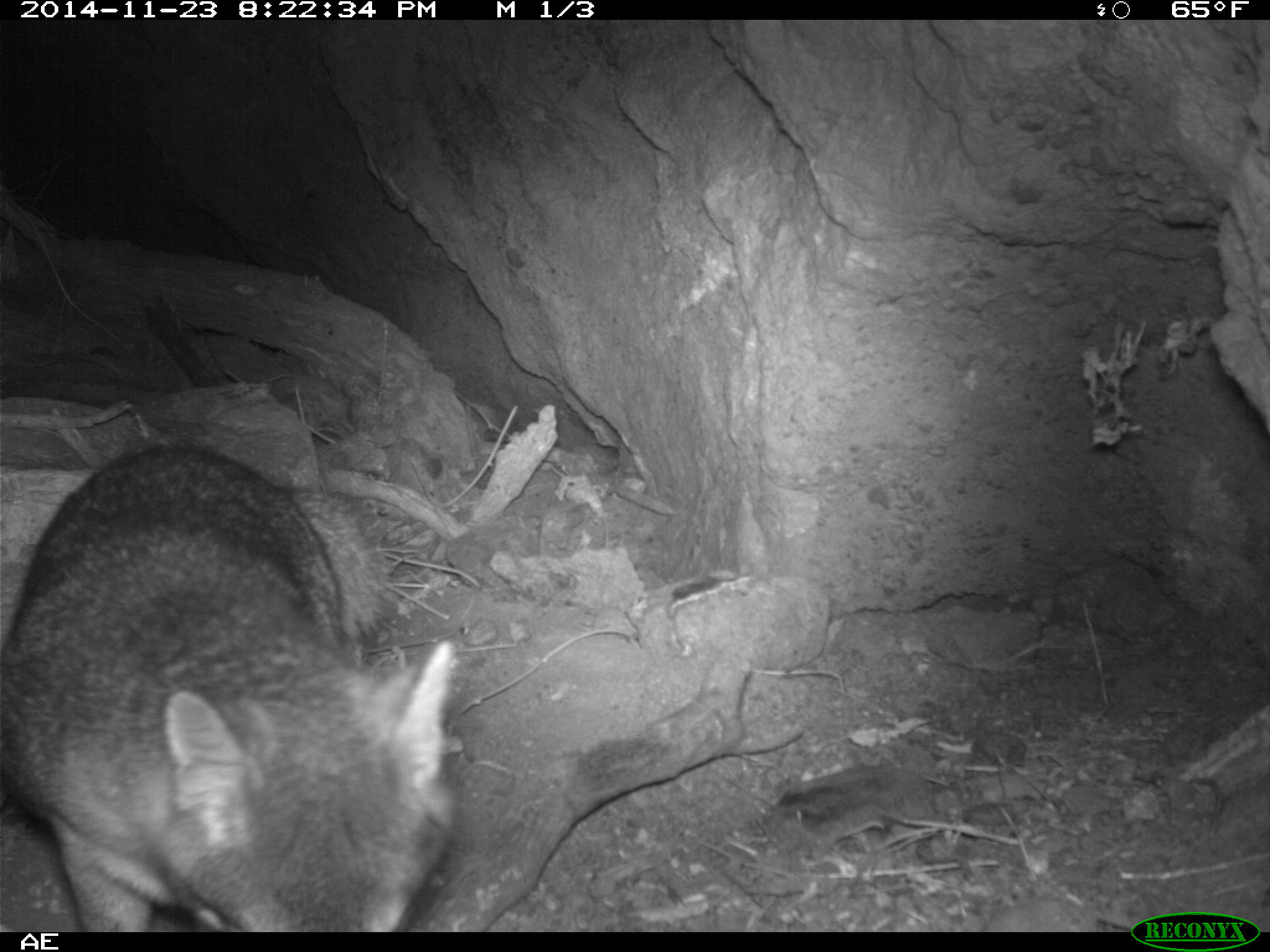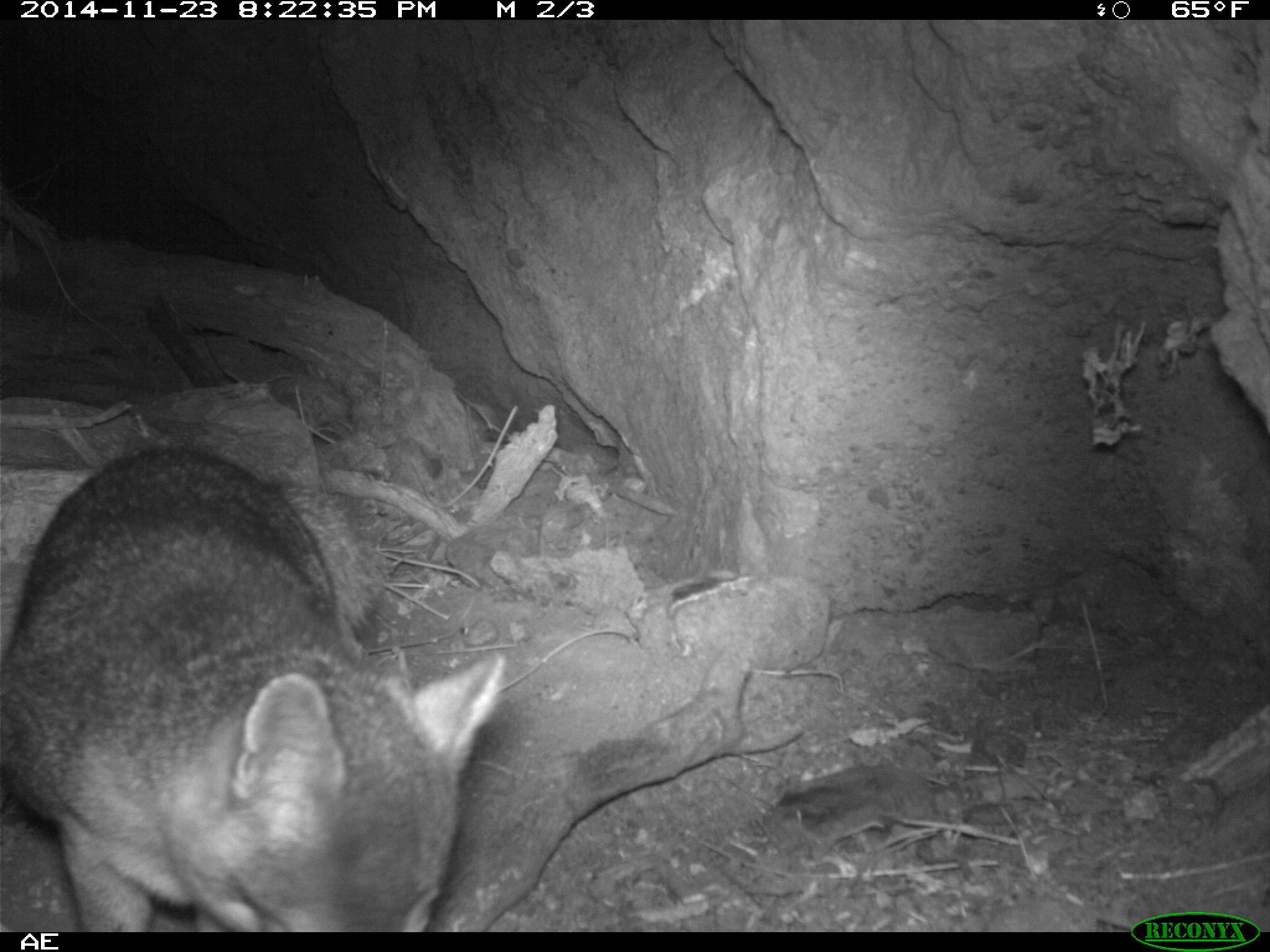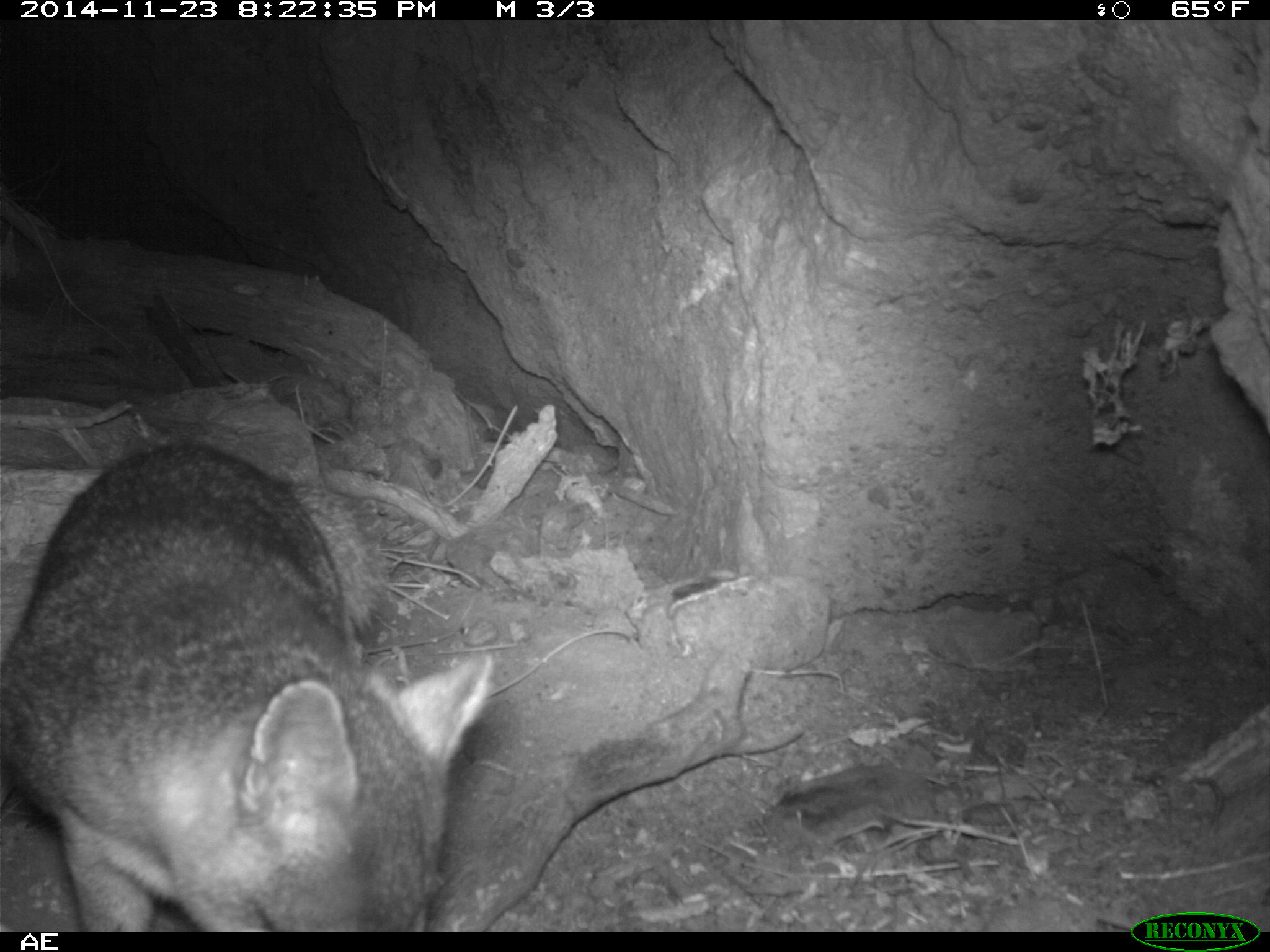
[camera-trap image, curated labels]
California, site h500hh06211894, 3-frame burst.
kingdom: Animalia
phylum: Chordata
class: Mammalia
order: Carnivora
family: Canidae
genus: Urocyon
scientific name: Urocyon littoralis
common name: island fox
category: fox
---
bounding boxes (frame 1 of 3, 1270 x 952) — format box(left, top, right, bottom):
fox: box(0, 442, 452, 932)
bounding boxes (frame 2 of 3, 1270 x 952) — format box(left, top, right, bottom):
fox: box(0, 446, 507, 931)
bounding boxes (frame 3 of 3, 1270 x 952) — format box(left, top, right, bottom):
fox: box(0, 440, 492, 933)